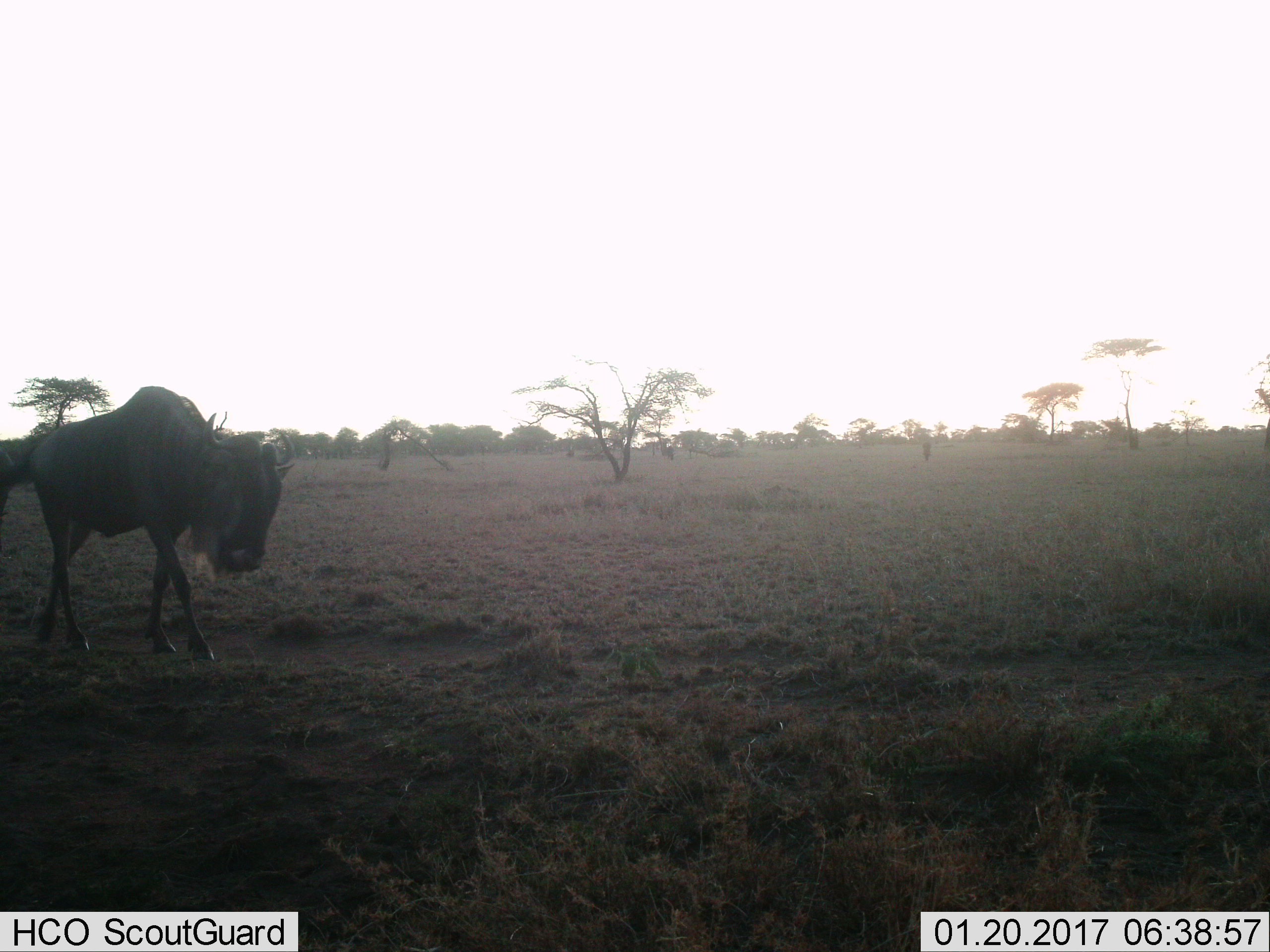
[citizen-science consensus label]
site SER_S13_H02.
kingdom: Animalia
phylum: Chordata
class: Mammalia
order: Artiodactyla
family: Bovidae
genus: Connochaetes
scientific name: Connochaetes taurinus taurinus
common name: blue wildebeest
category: wildebeestblue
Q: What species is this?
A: Wildebeestblue (blue wildebeest) (Connochaetes taurinus taurinus).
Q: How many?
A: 1.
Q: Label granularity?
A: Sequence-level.